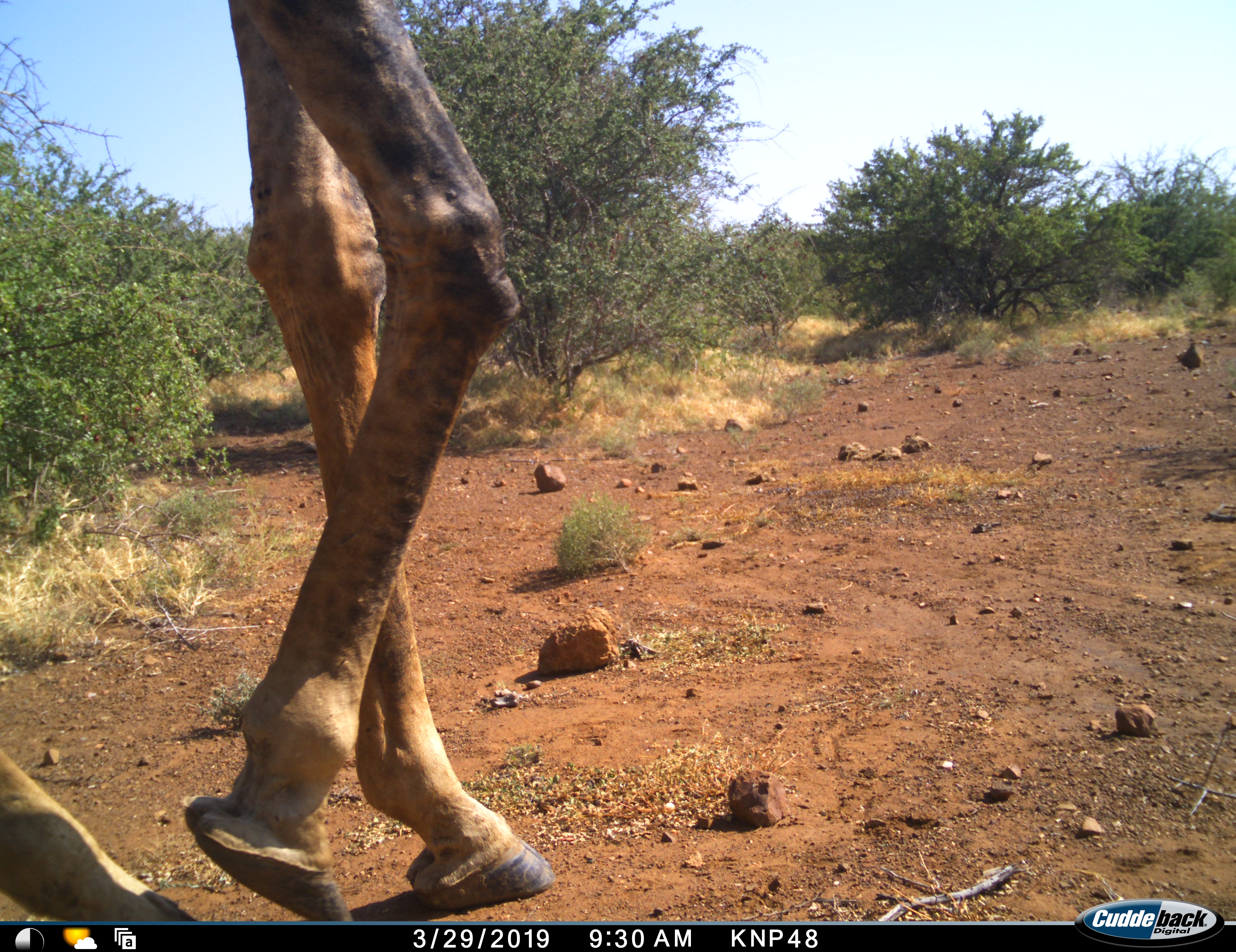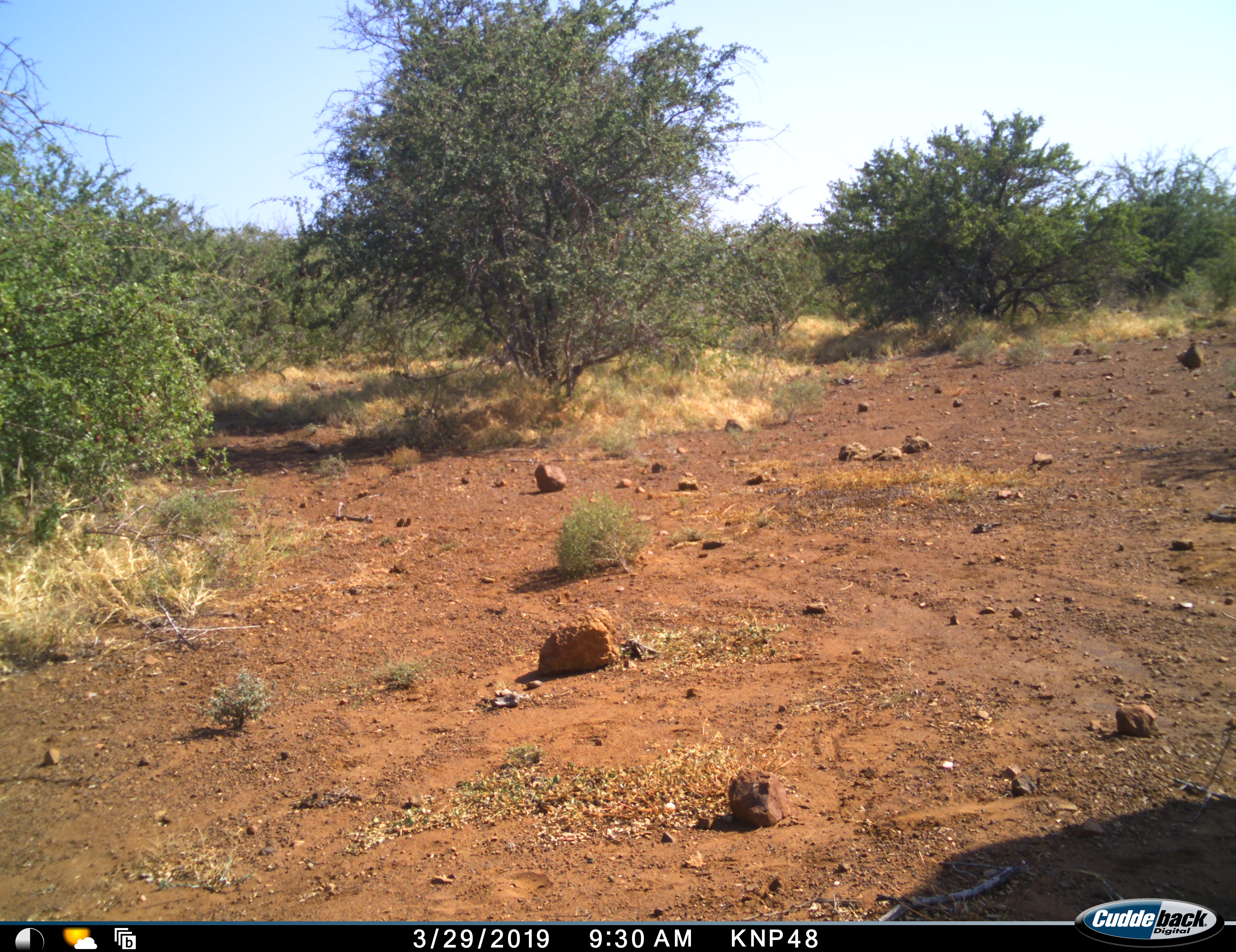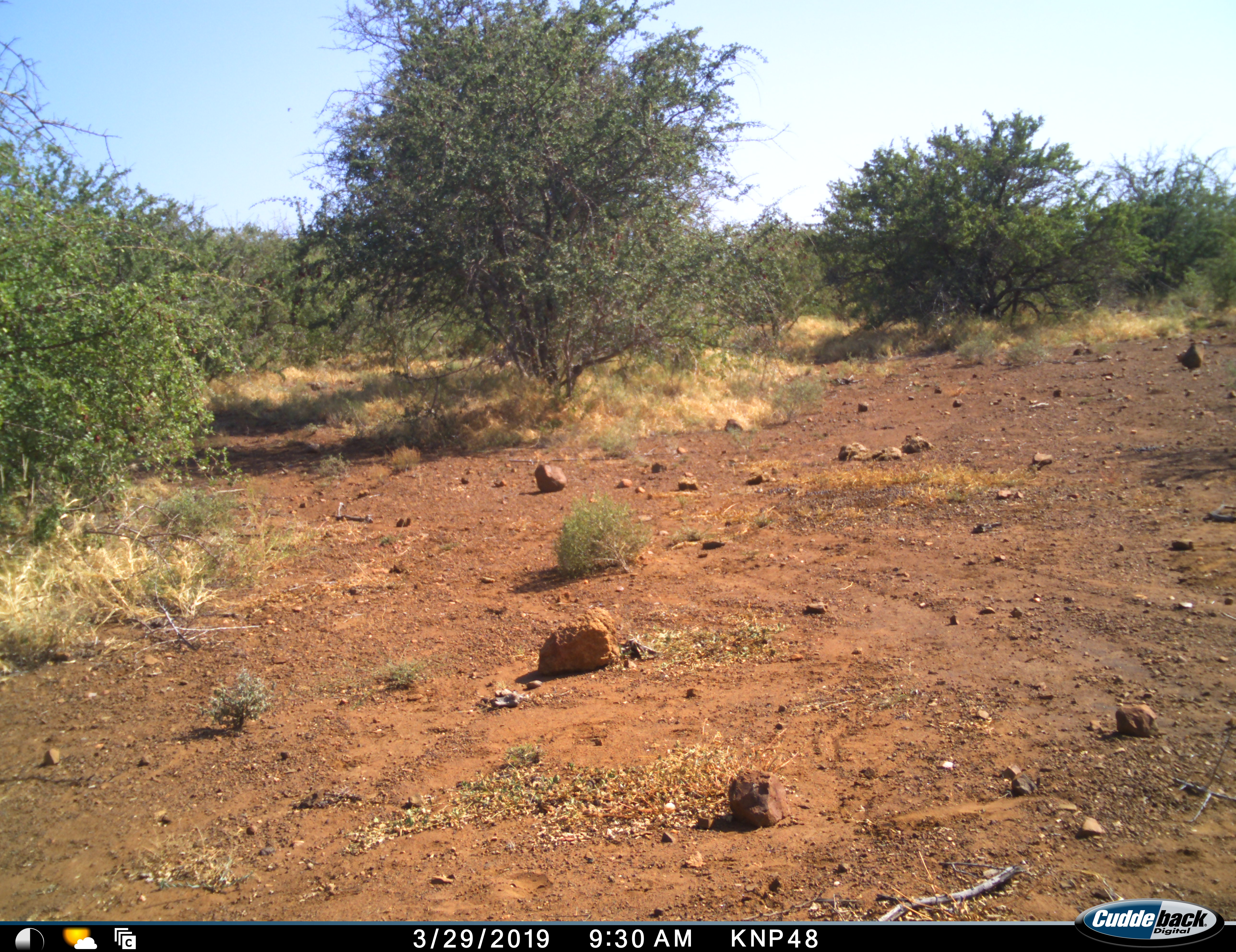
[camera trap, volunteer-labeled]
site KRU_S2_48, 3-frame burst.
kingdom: Animalia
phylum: Chordata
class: Mammalia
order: Artiodactyla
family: Giraffidae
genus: Giraffa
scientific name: Giraffa camelopardalis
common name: giraffe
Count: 1.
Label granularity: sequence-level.